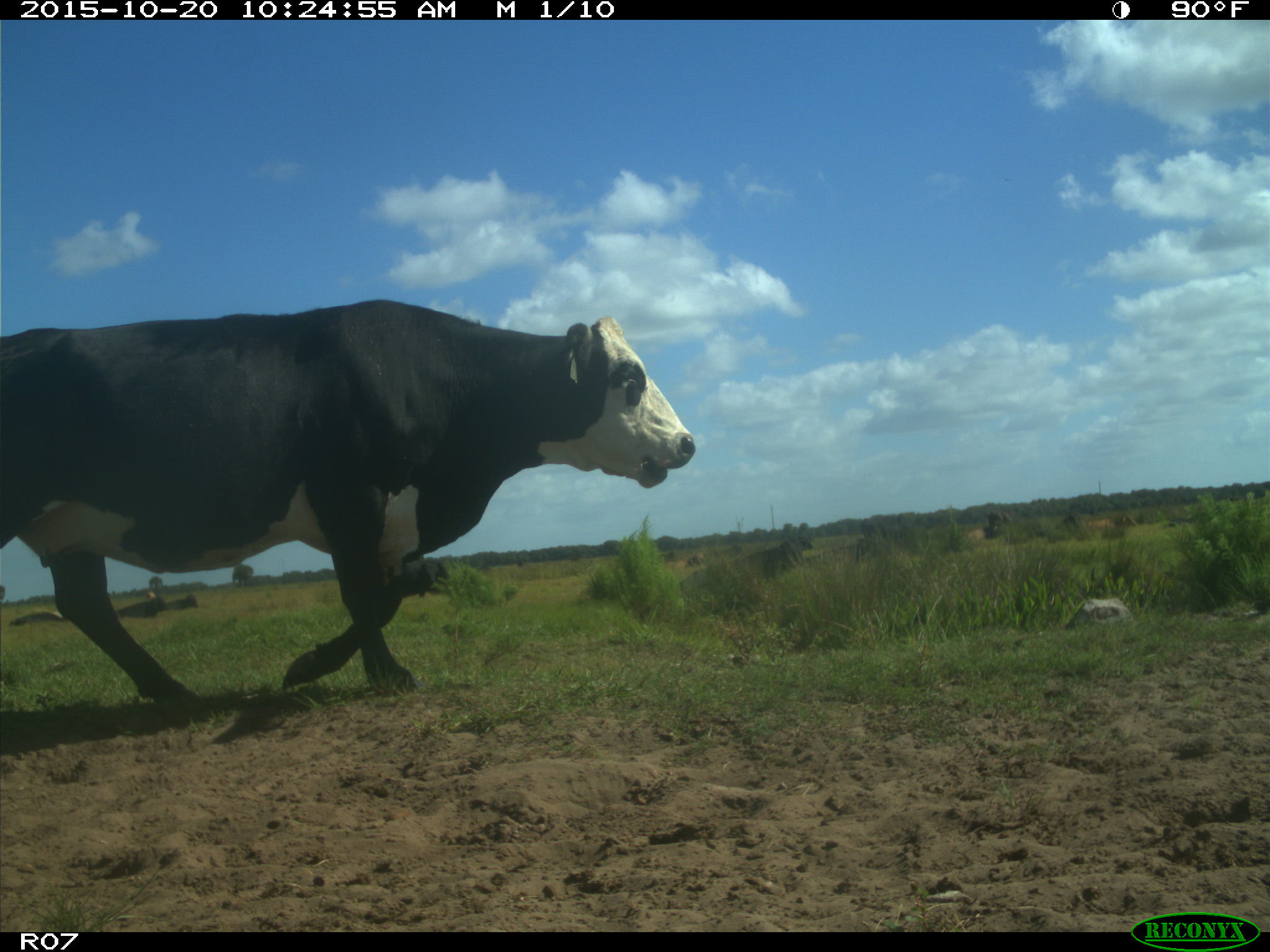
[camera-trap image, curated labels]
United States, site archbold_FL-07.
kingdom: Animalia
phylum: Chordata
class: Mammalia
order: Artiodactyla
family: Bovidae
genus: Bos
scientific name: Bos taurus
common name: domestic cow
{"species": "Bos taurus (domestic cow)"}